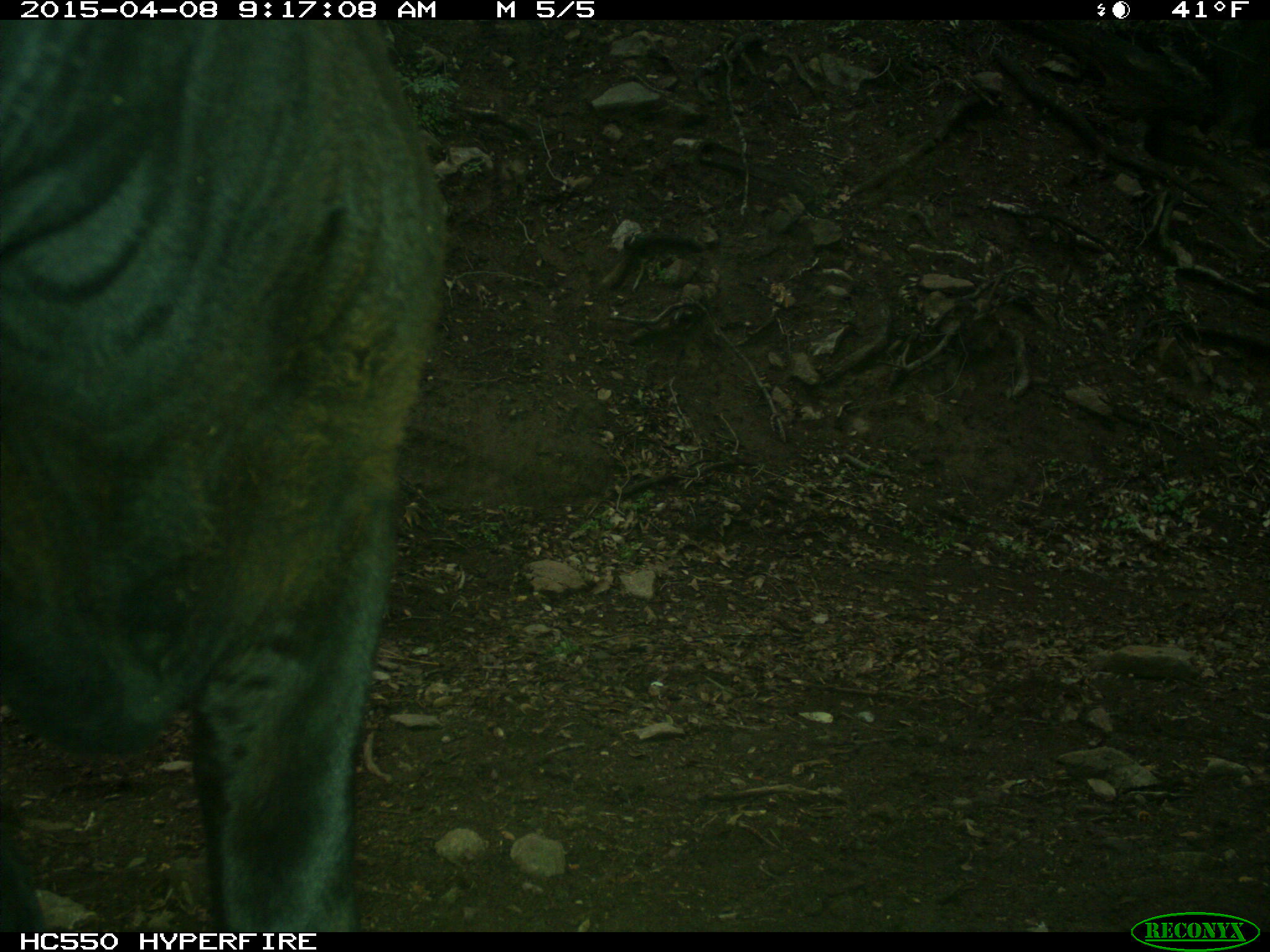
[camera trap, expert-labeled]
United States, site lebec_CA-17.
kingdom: Animalia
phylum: Chordata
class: Mammalia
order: Artiodactyla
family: Bovidae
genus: Bos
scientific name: Bos taurus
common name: domestic cow